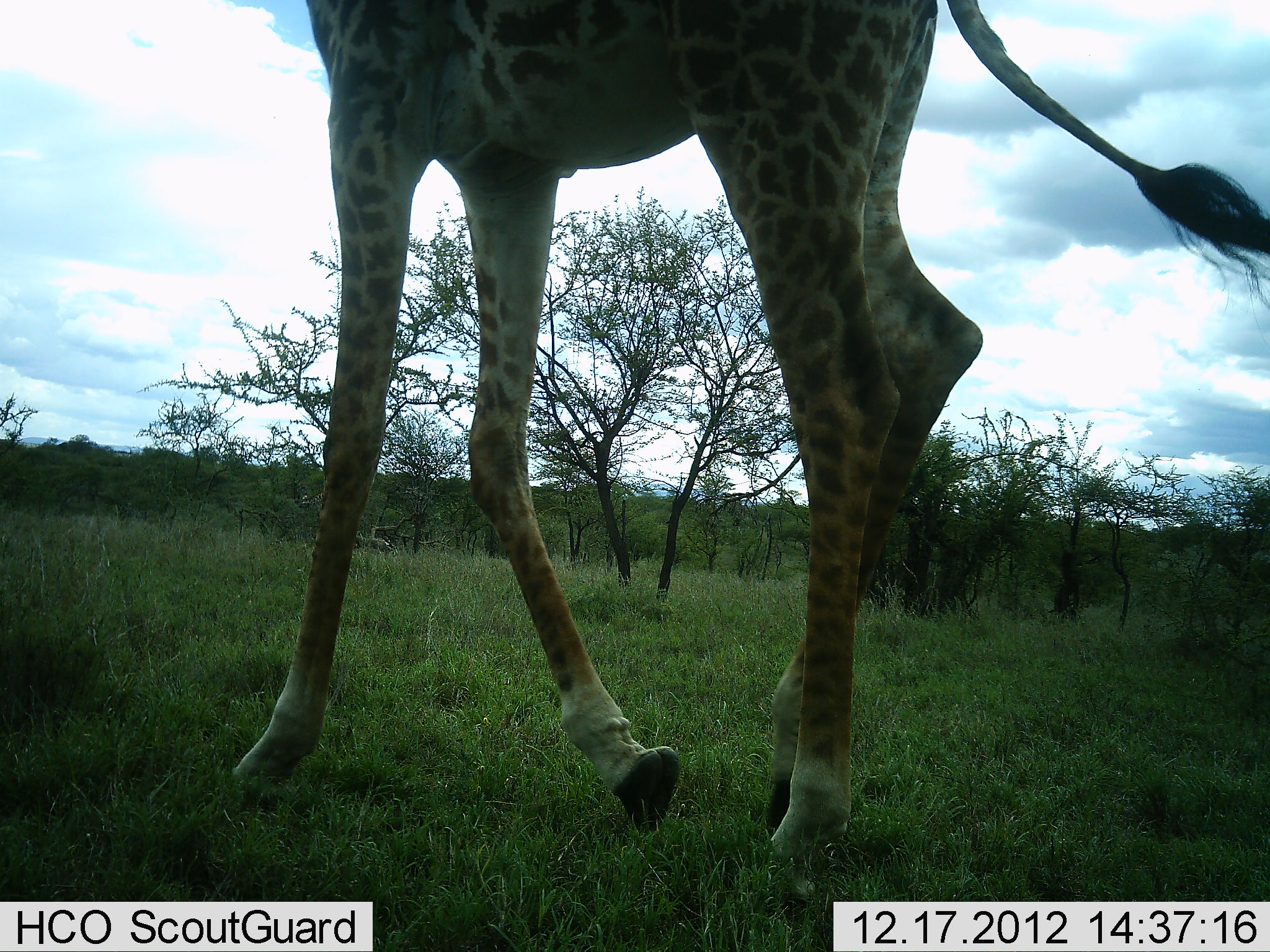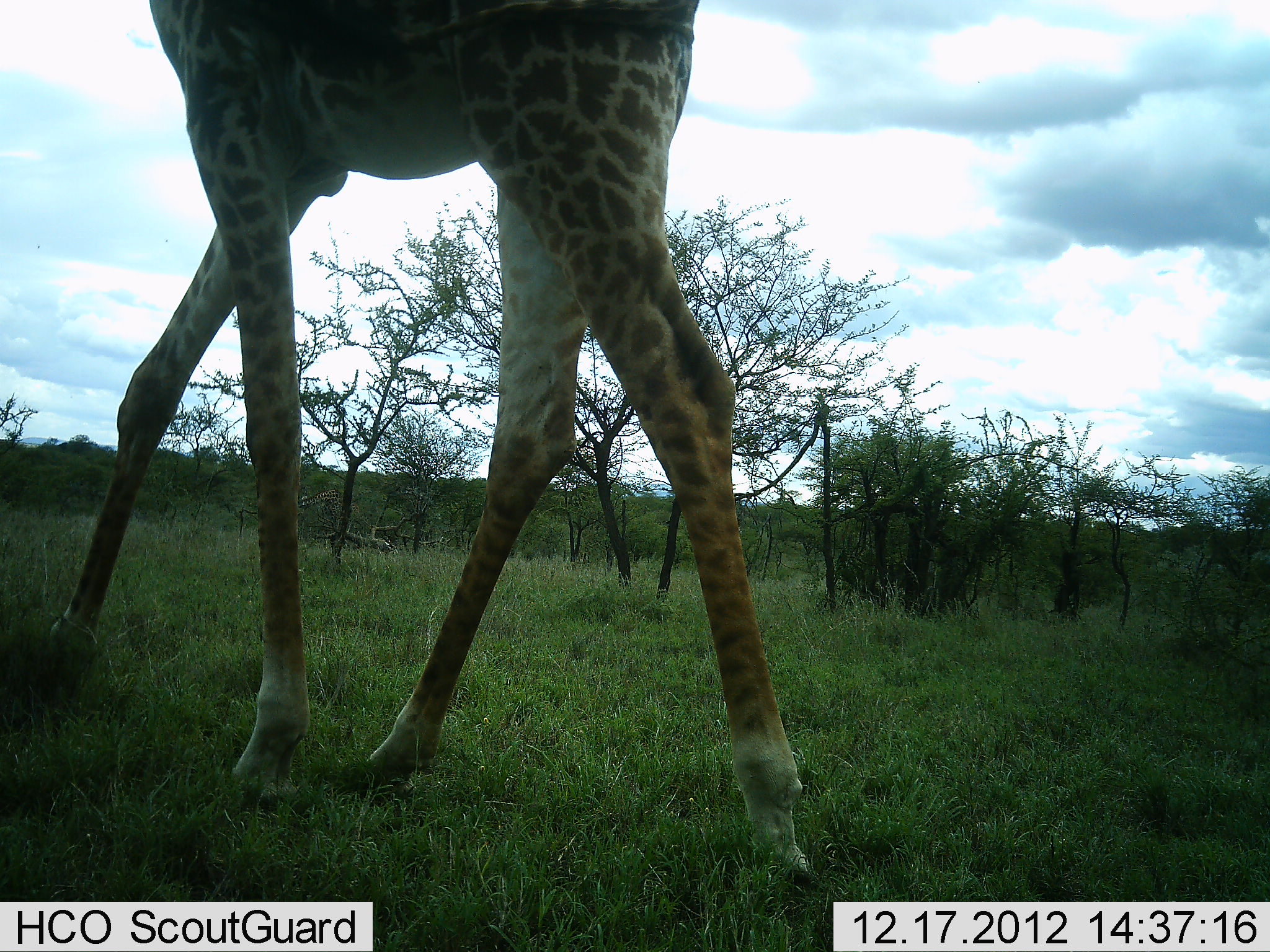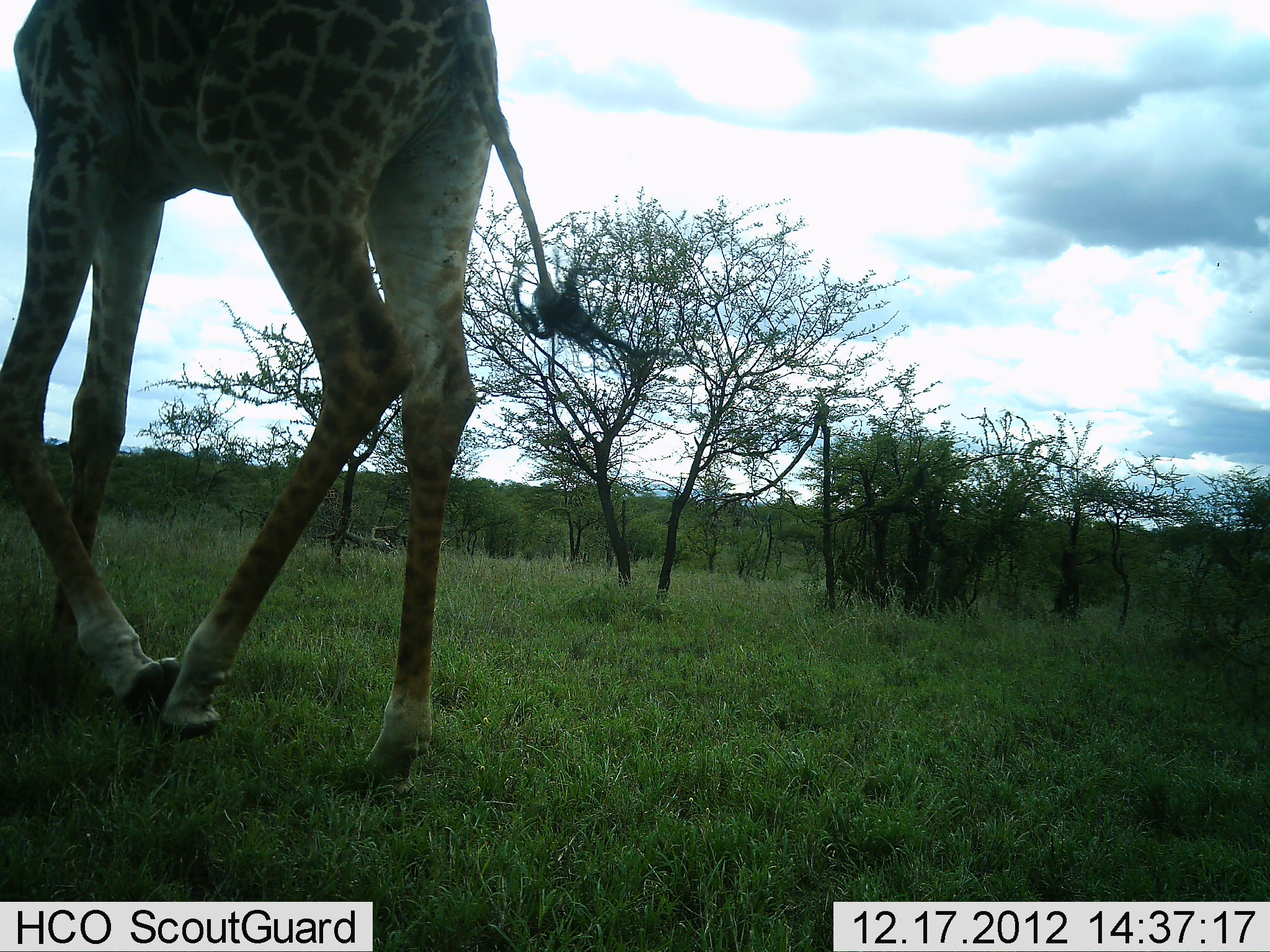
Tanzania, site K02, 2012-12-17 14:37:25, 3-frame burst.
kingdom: Animalia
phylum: Chordata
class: Mammalia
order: Artiodactyla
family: Giraffidae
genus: Giraffa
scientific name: Giraffa camelopardalis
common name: giraffe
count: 1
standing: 9%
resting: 0%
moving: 96%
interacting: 0%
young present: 0%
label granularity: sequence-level